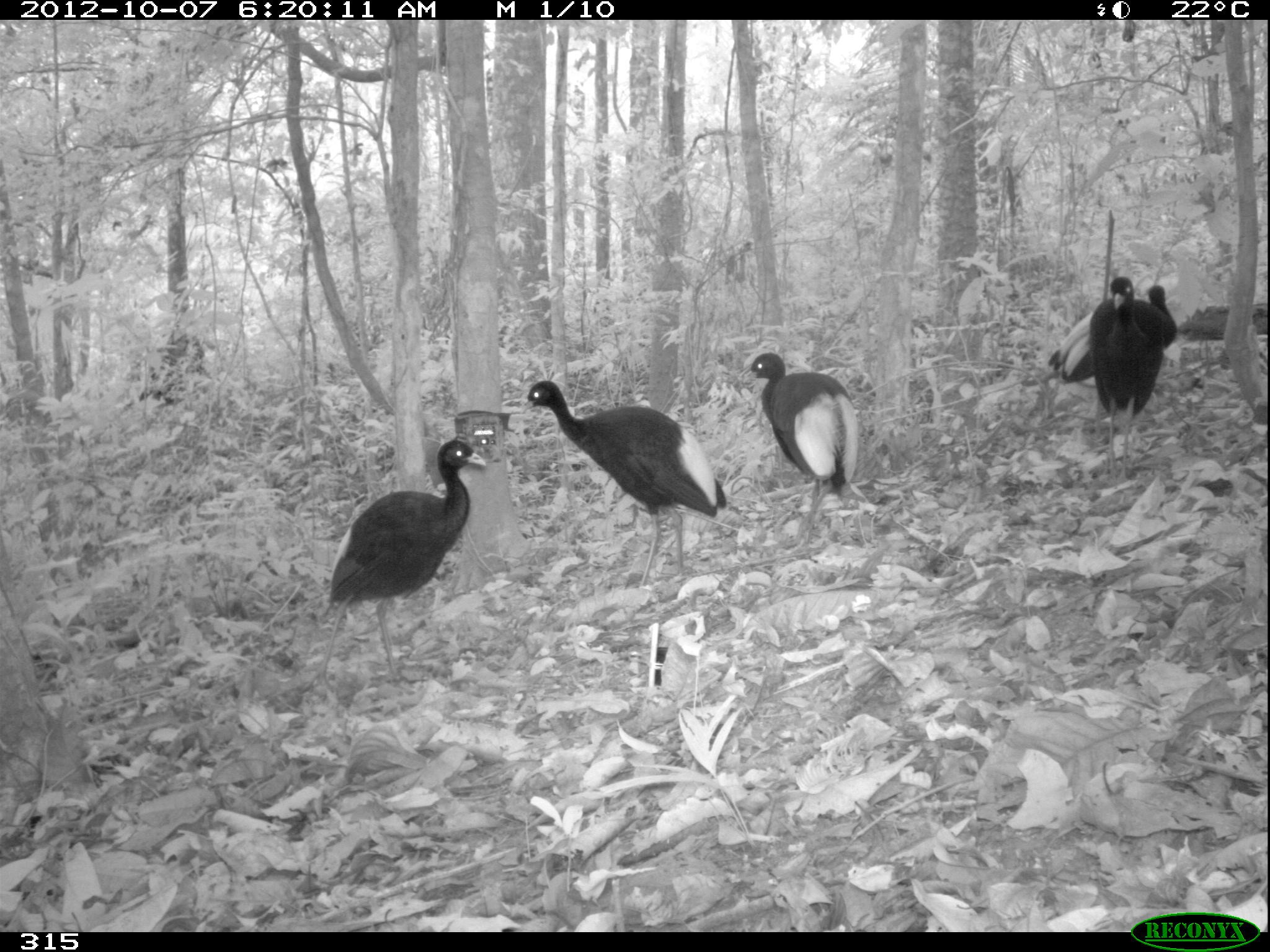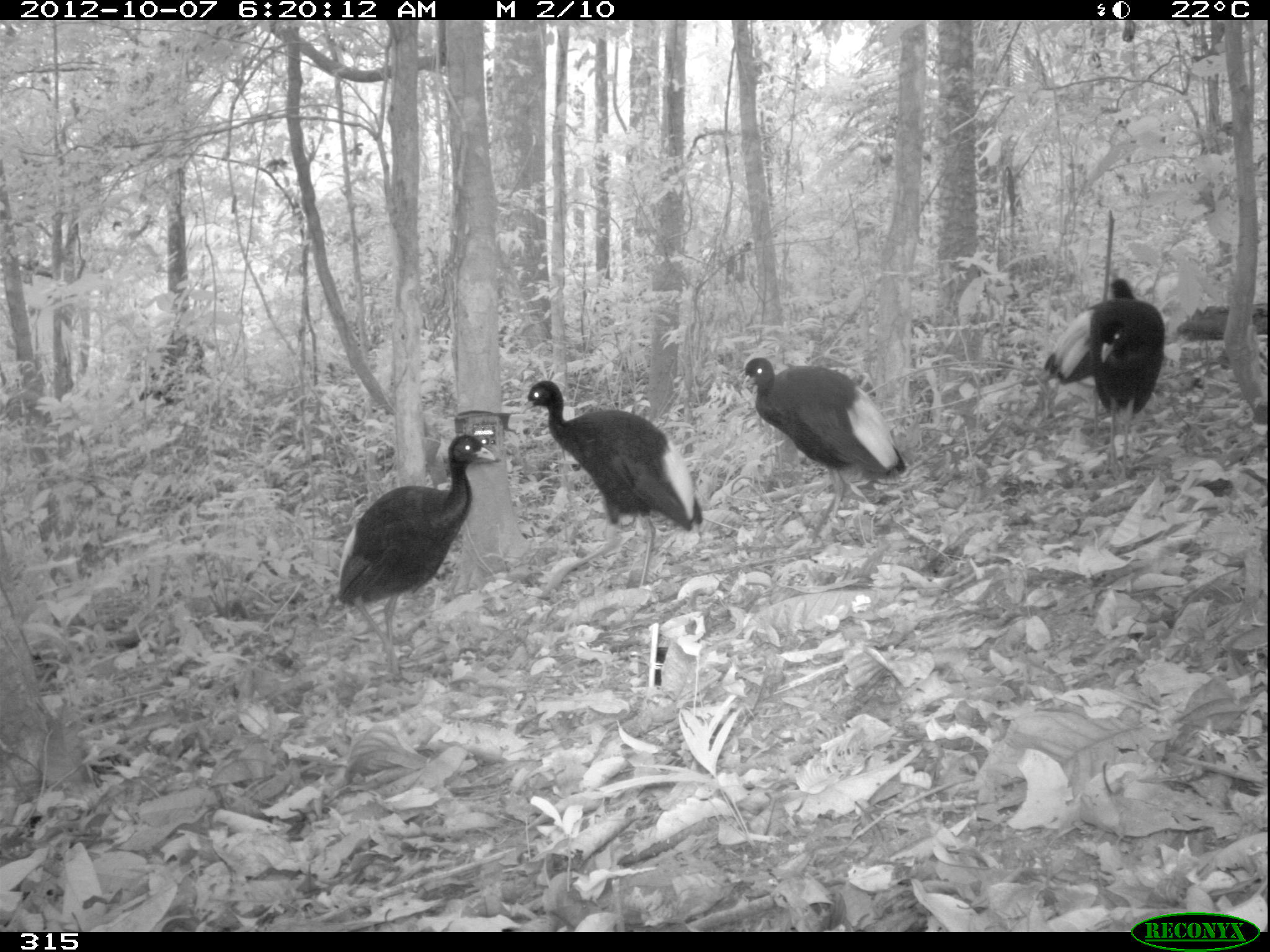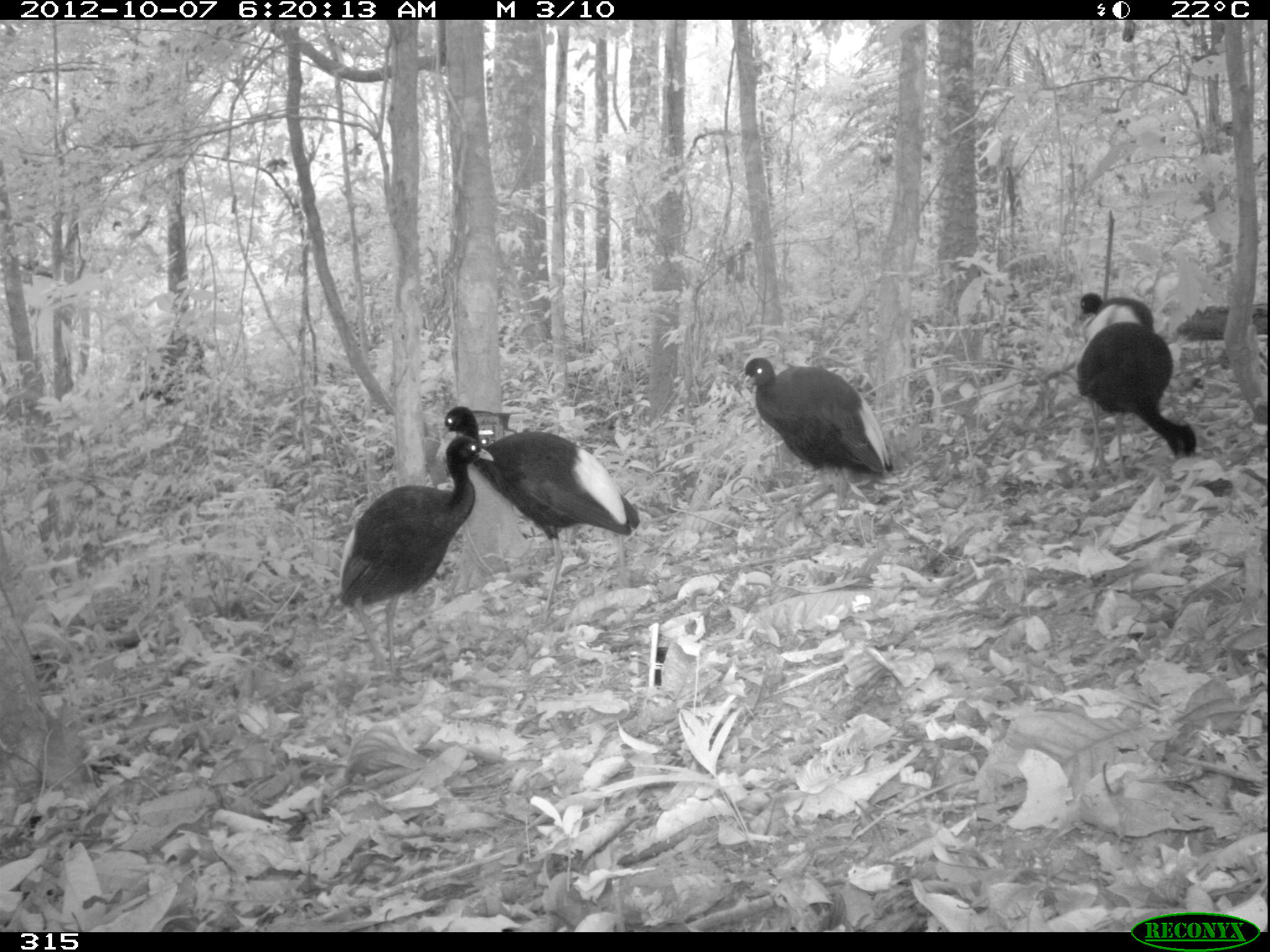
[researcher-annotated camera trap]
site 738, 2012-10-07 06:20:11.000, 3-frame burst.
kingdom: Animalia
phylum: Chordata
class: Aves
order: Gruiformes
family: Psophiidae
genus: Psophia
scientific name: Psophia leucoptera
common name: pale-winged trumpeter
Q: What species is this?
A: Psophia leucoptera (pale-winged trumpeter).